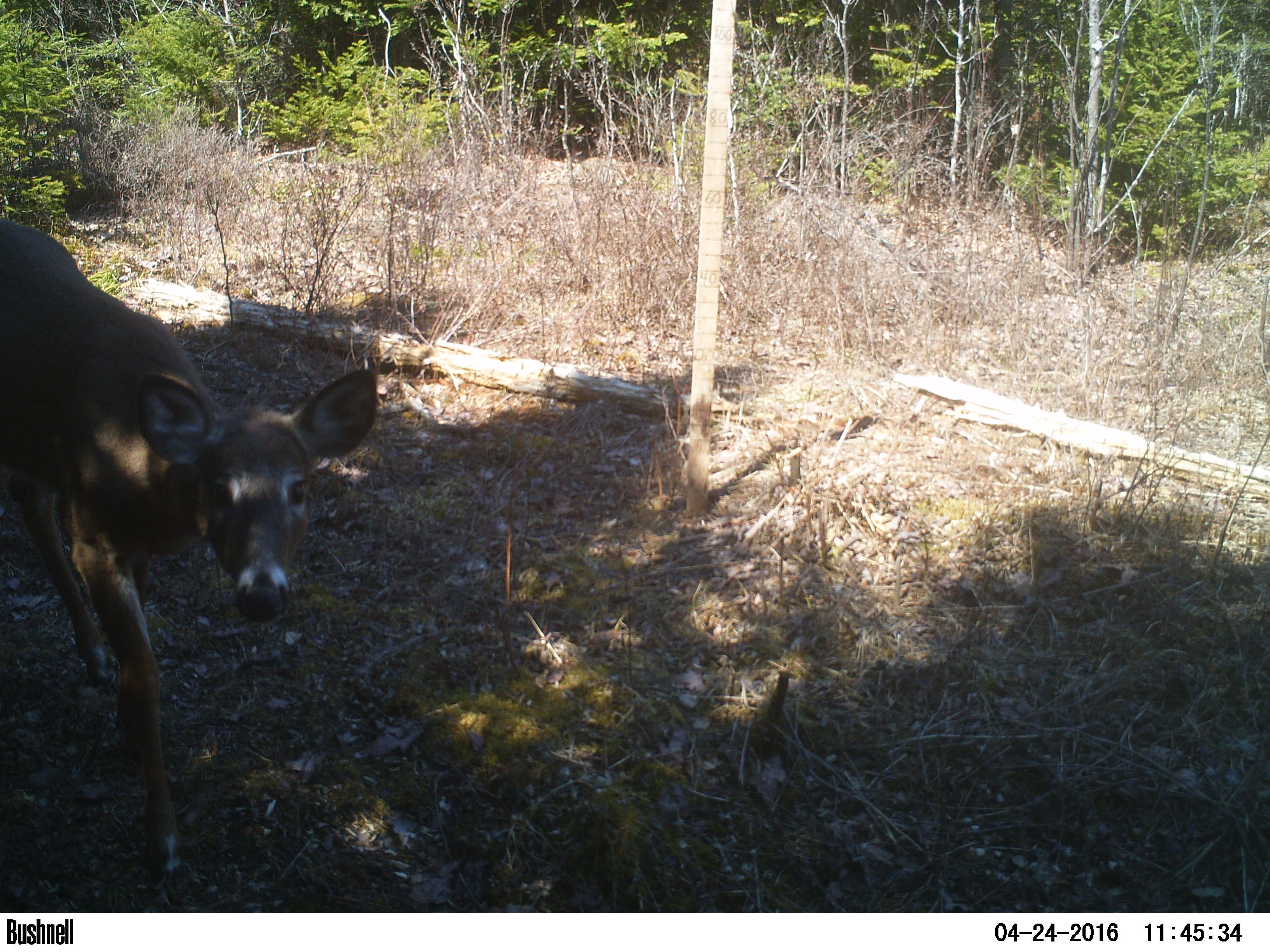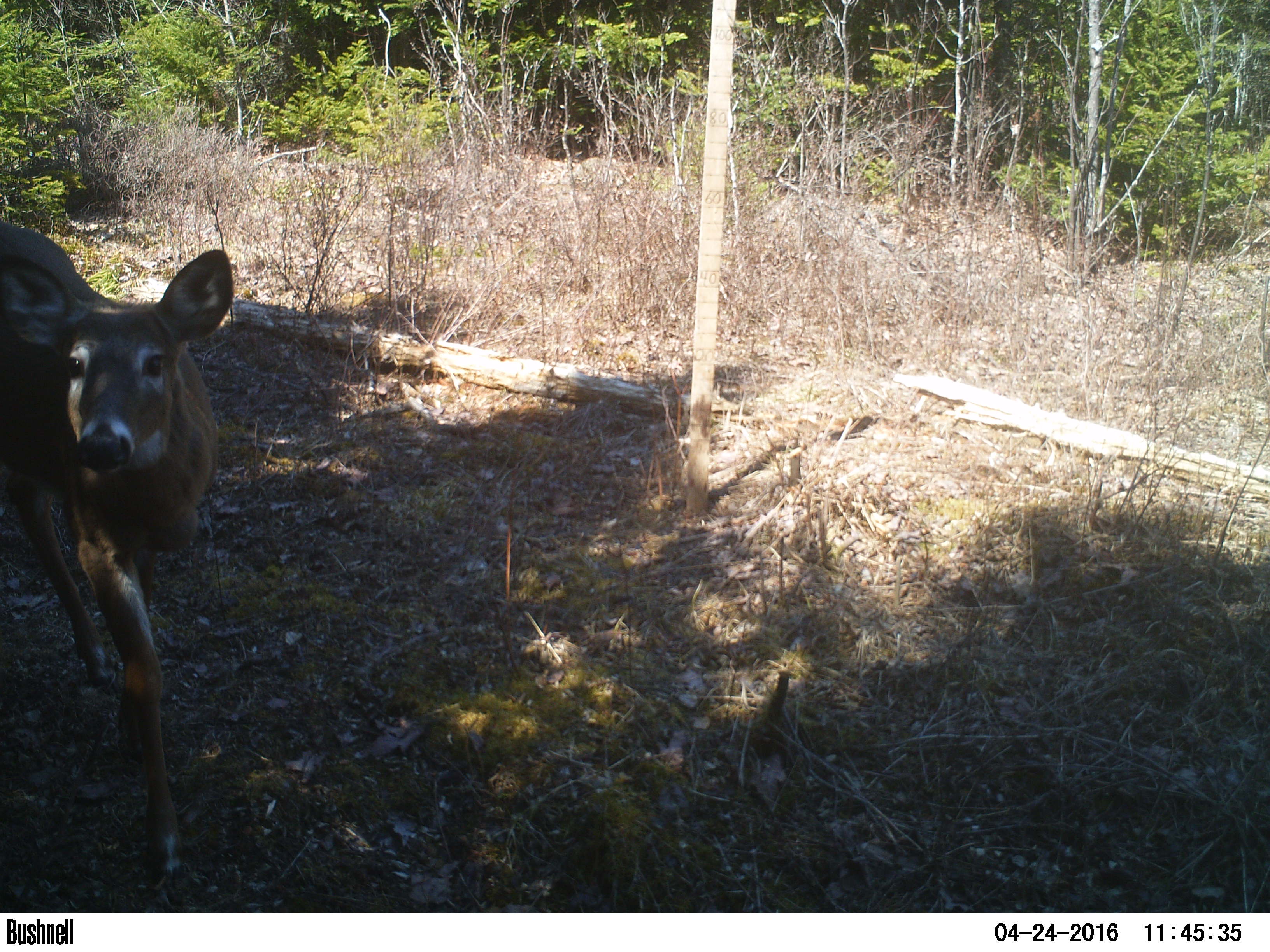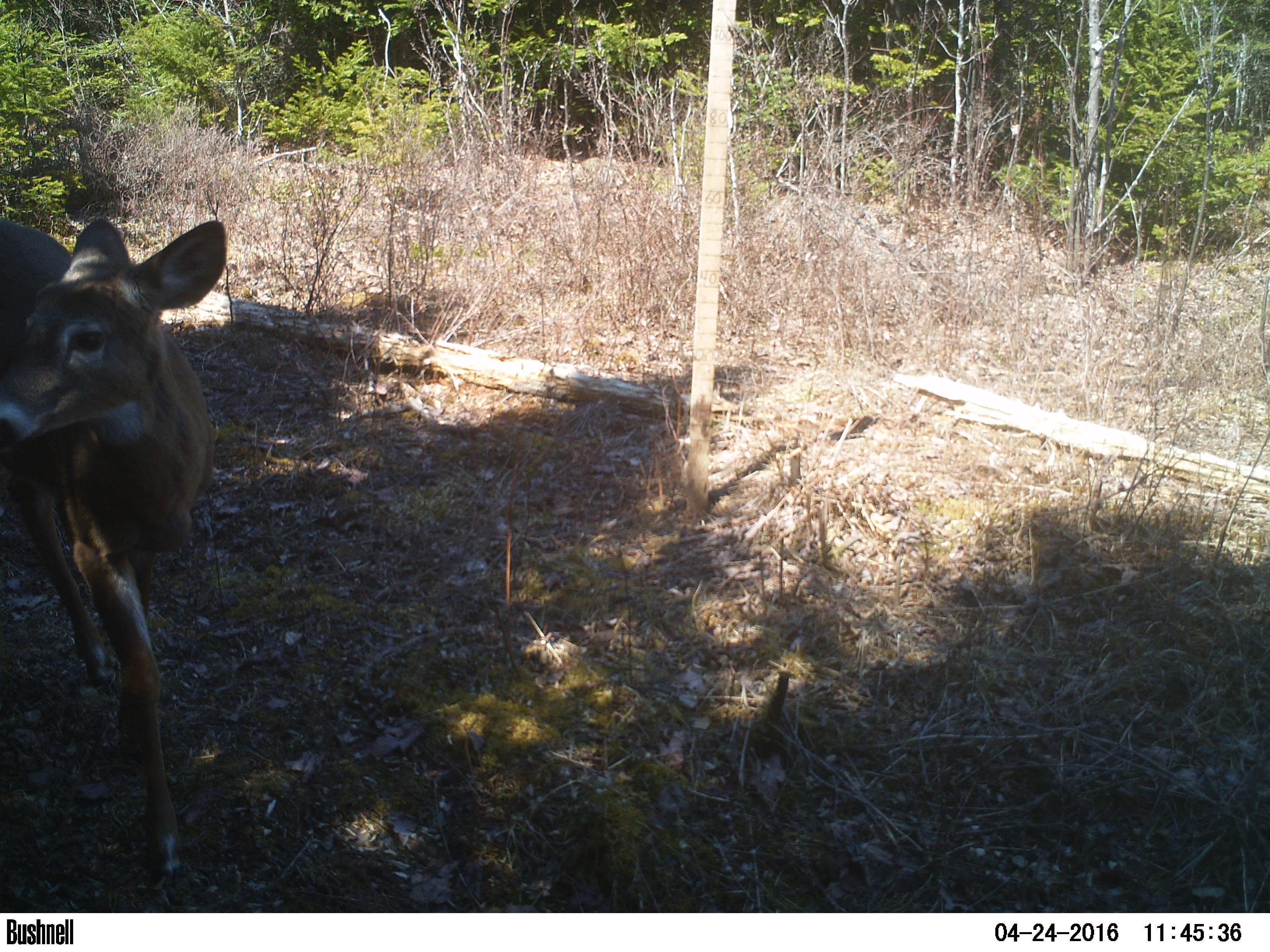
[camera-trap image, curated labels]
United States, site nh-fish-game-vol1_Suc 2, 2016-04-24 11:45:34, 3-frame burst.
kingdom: Animalia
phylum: Chordata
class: Mammalia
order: Artiodactyla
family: Cervidae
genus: Odocoileus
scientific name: Odocoileus virginianus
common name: white-tailed deer